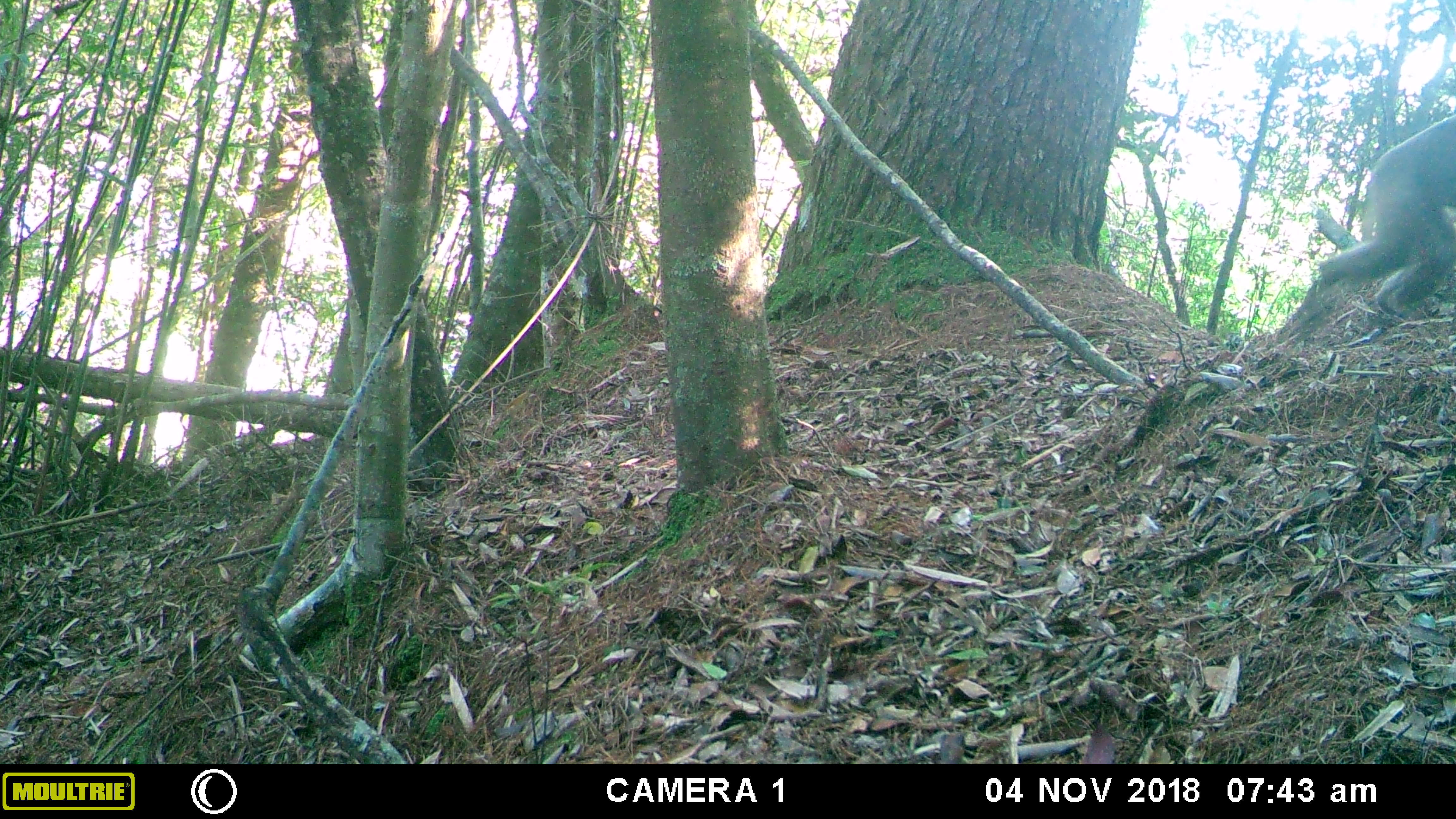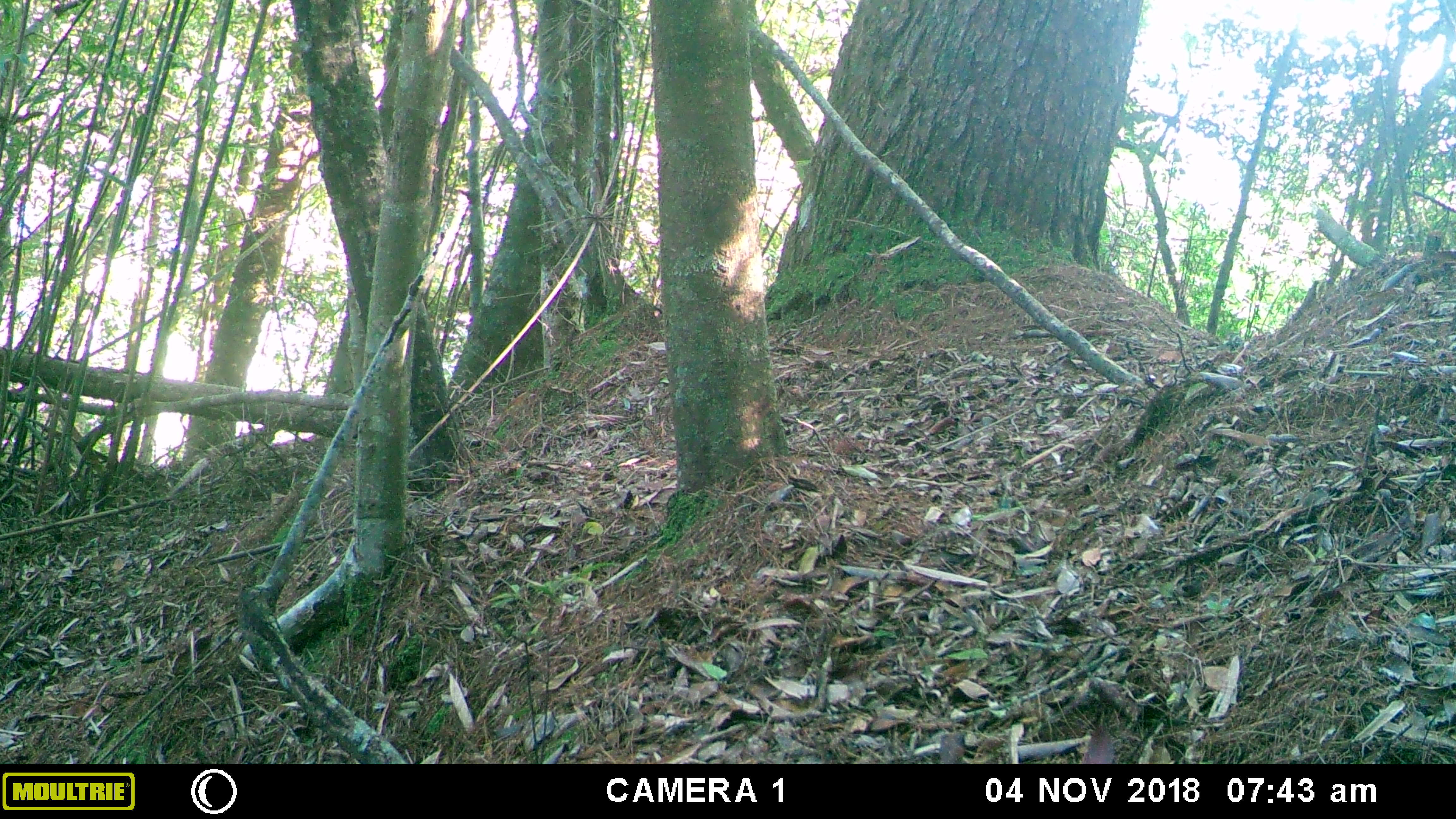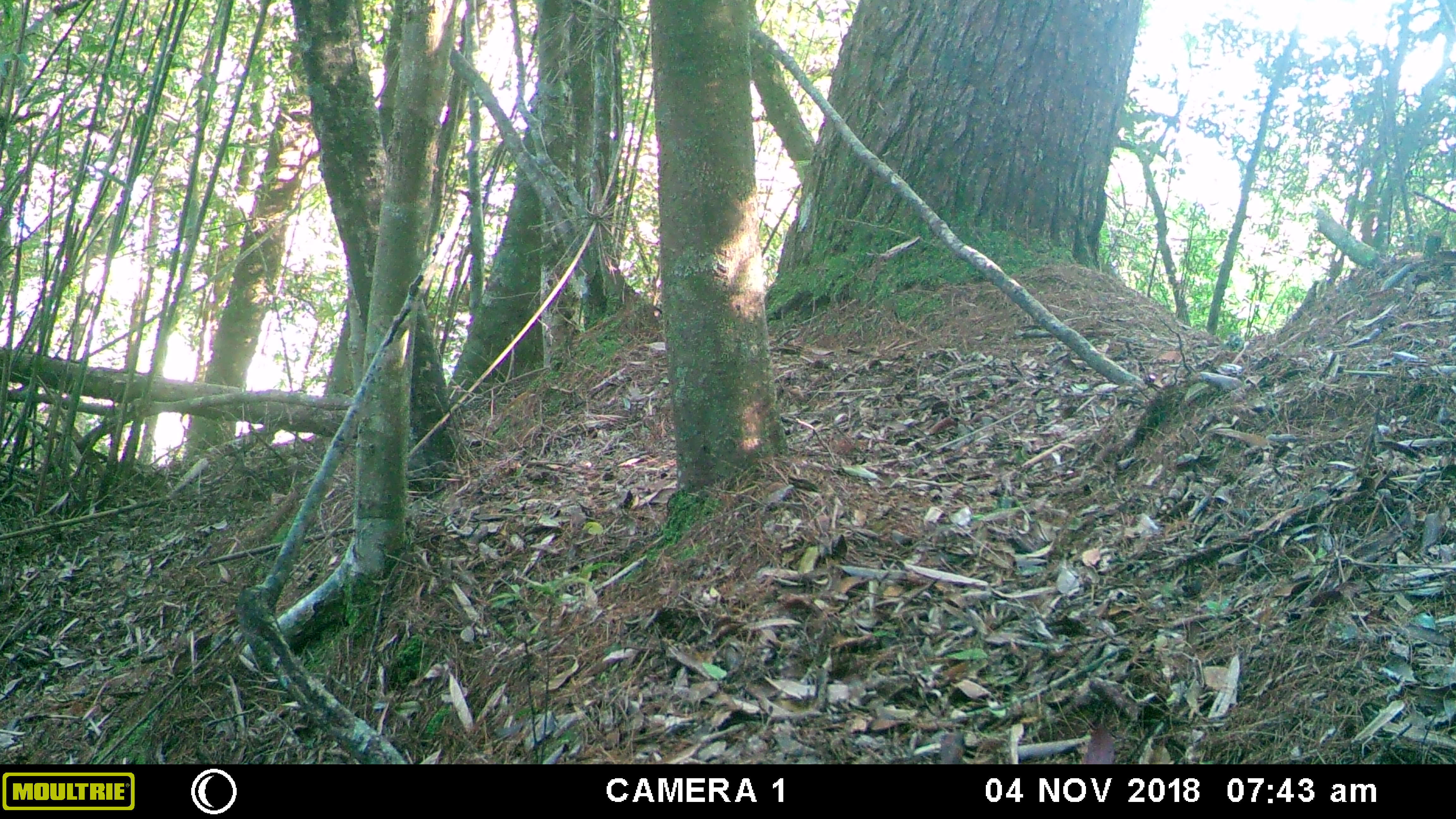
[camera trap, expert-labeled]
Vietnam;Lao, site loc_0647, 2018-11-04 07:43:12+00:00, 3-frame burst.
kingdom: Animalia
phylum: Chordata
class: Mammalia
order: Primates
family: Cercopithecidae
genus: Macaca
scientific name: Macaca arctoides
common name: stump-tailed macaque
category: stump tailed macaque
Stump tailed macaque (stump-tailed macaque) (Macaca arctoides). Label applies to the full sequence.